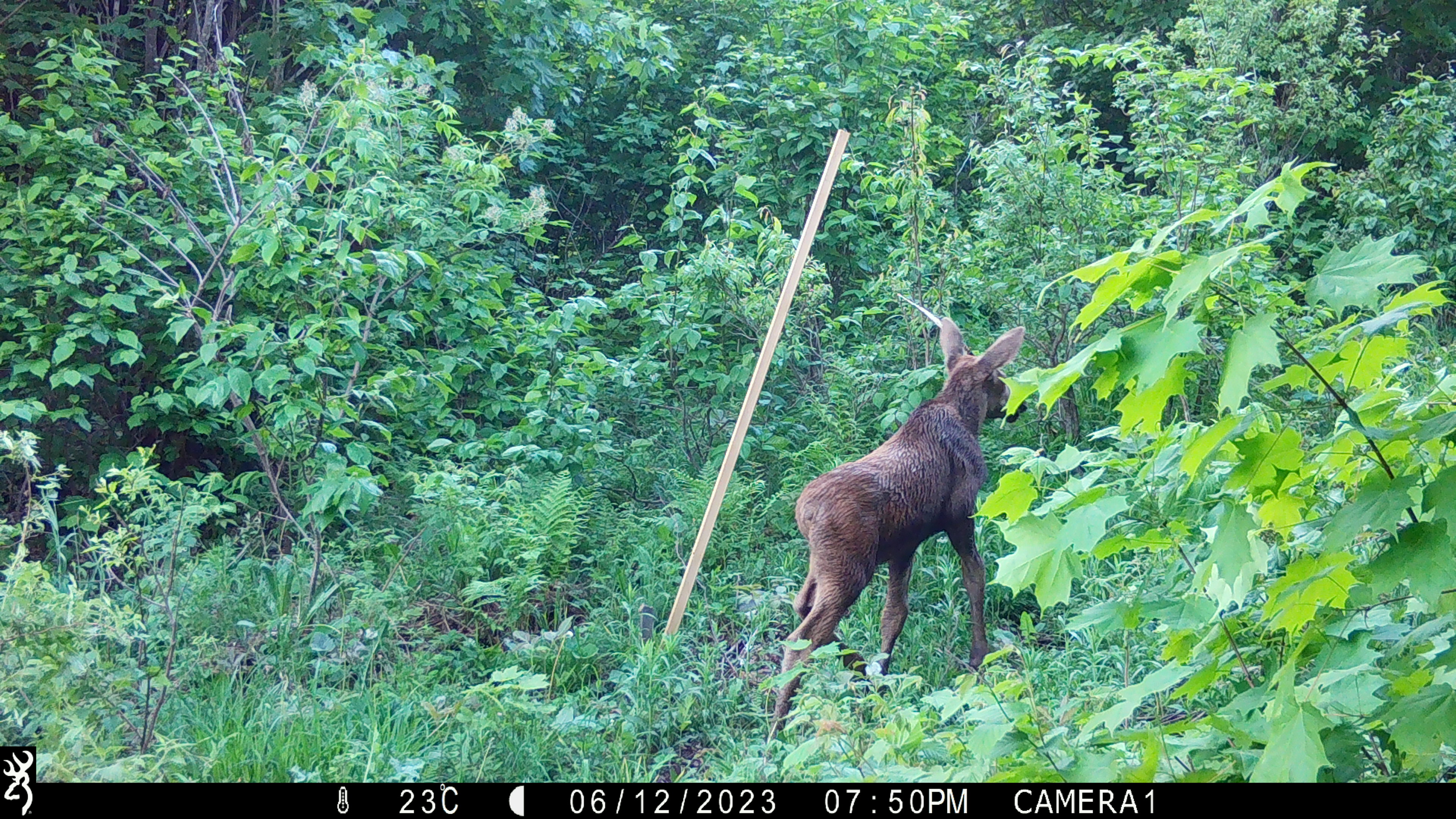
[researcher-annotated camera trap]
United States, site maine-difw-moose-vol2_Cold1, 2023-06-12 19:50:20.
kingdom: Animalia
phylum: Chordata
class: Mammalia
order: Artiodactyla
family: Cervidae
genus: Alces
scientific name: Alces alces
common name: moose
Moose (Alces alces).